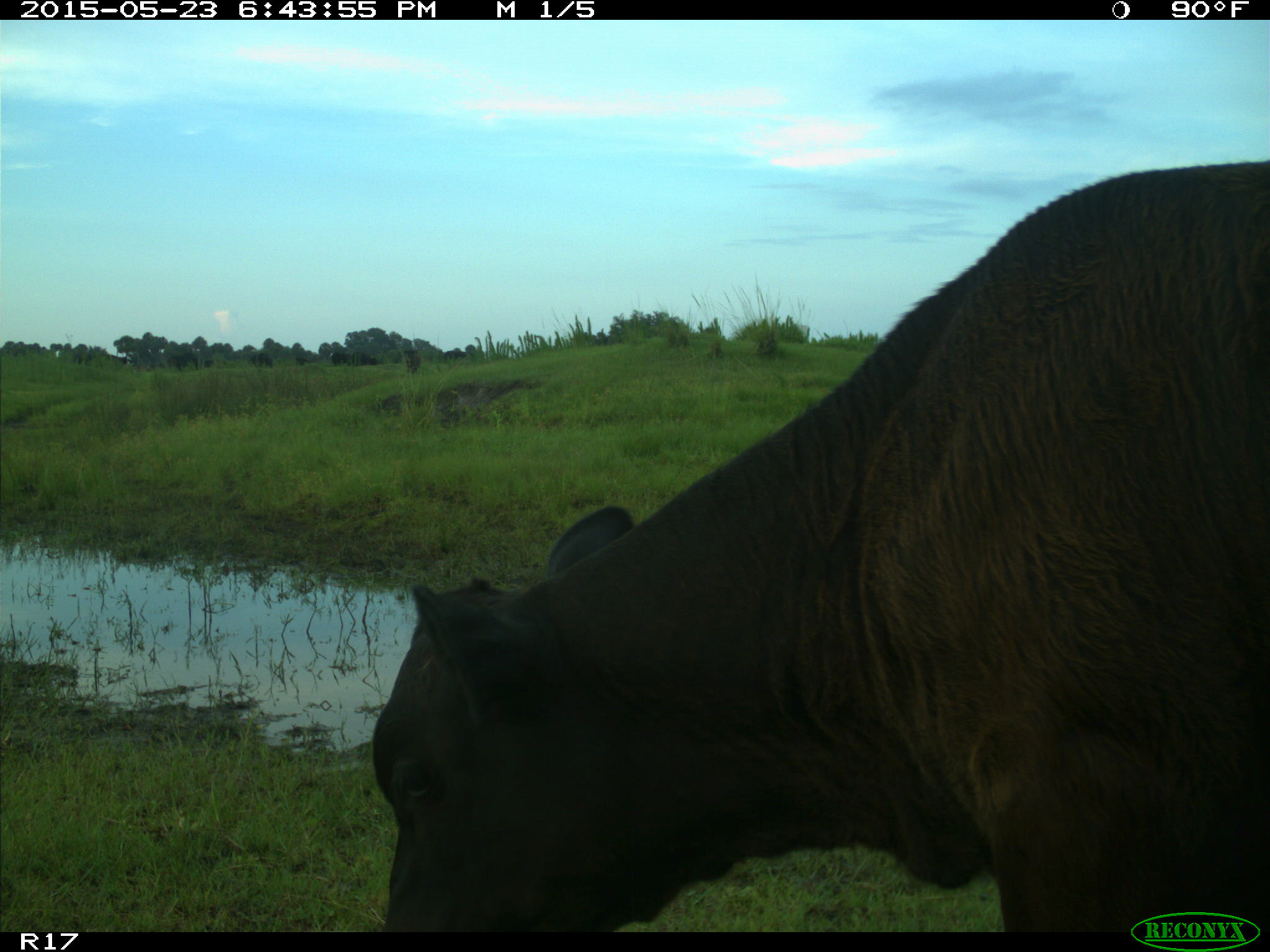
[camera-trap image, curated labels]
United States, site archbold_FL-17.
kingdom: Animalia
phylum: Chordata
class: Mammalia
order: Artiodactyla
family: Bovidae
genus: Bos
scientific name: Bos taurus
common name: domestic cow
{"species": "Bos taurus (domestic cow)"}